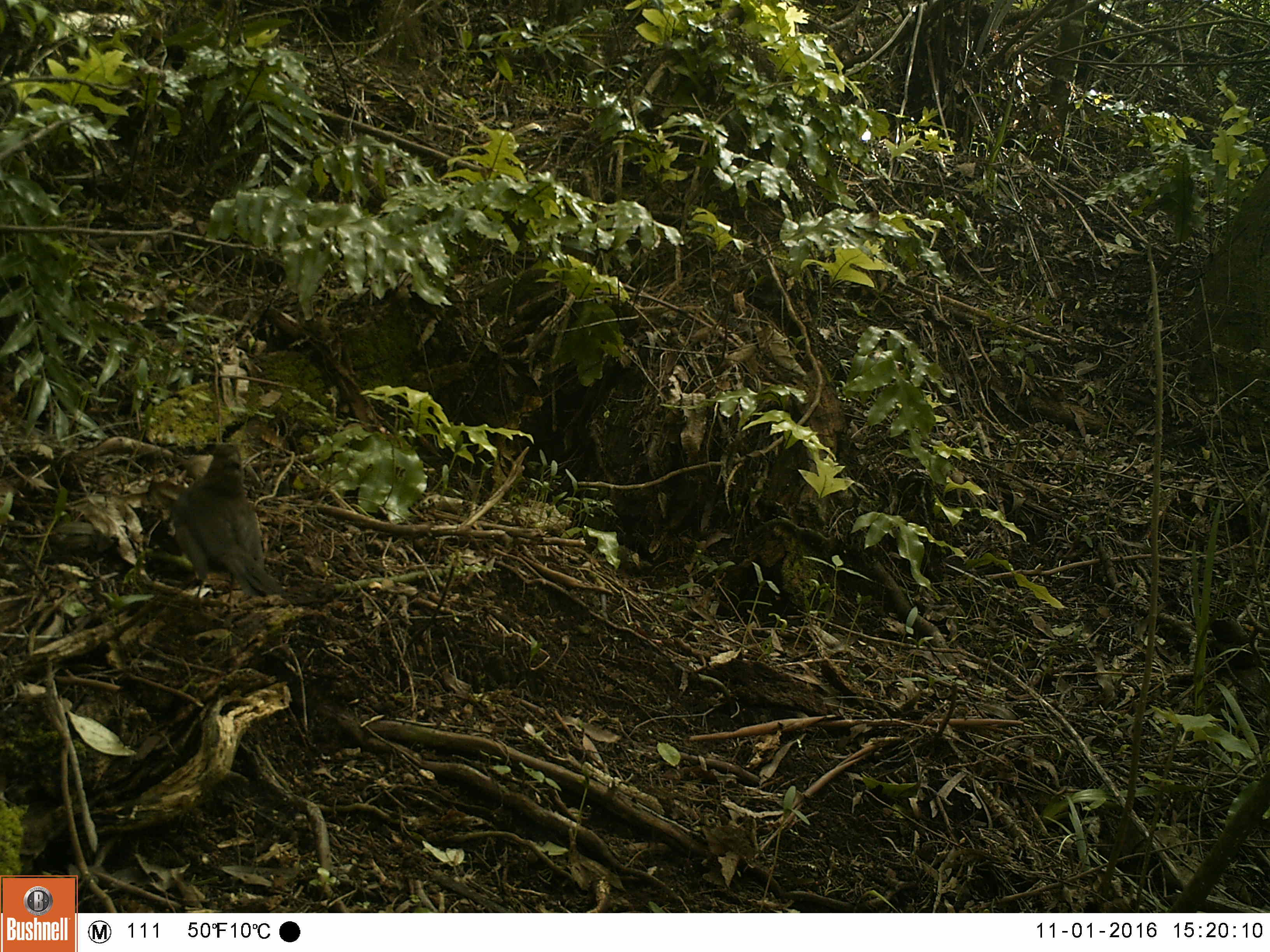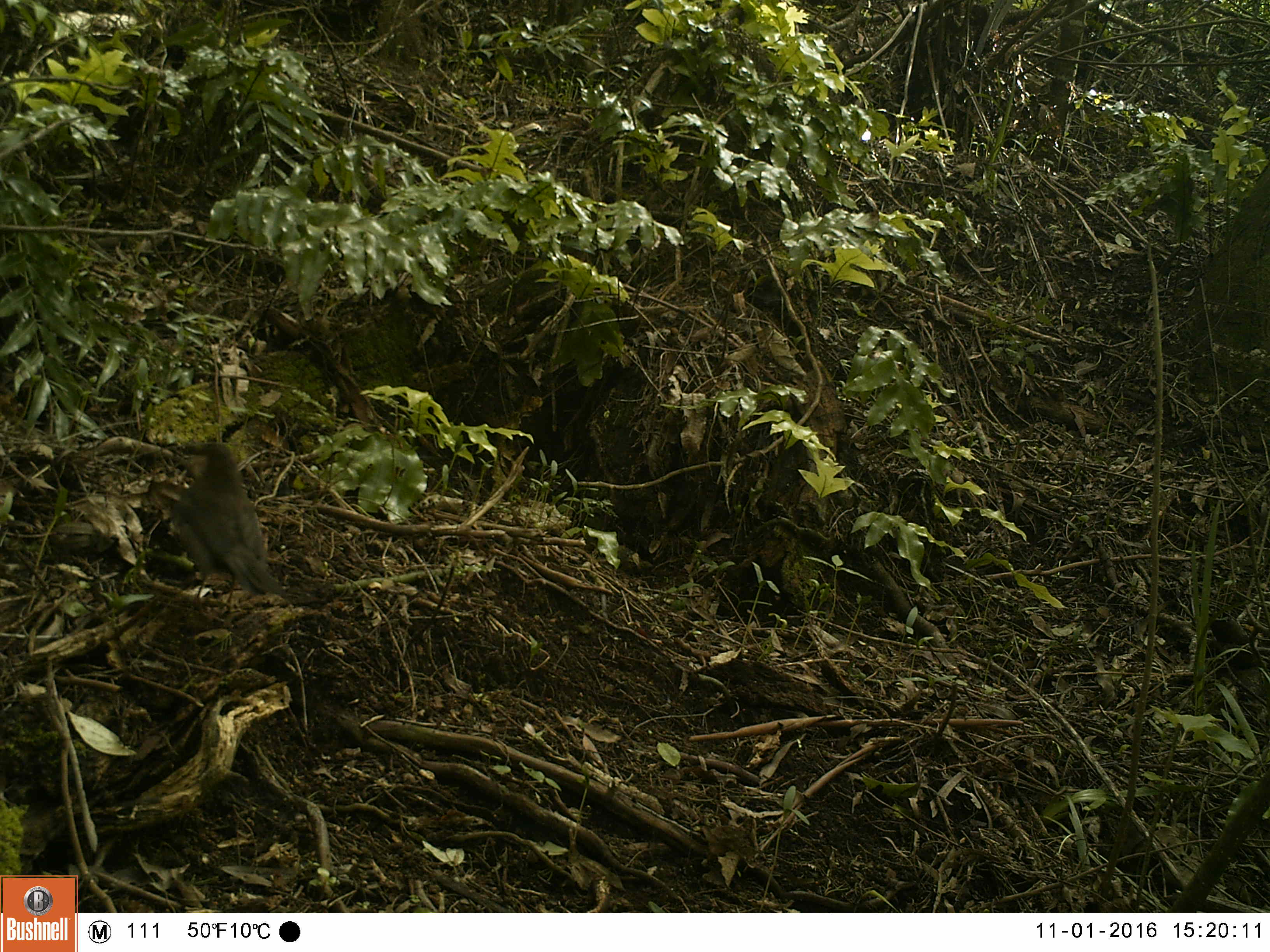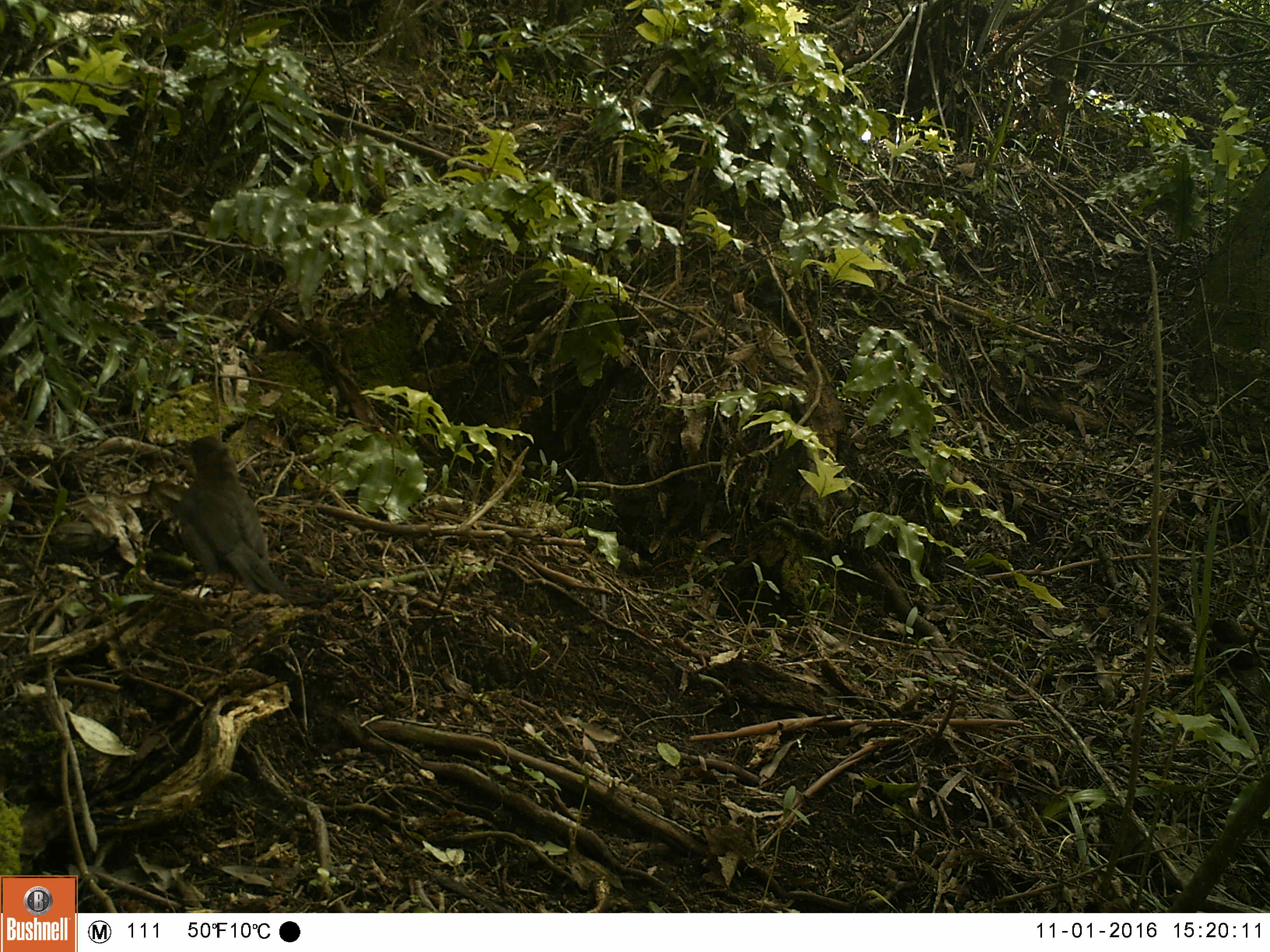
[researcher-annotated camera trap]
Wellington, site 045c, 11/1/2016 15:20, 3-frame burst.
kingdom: Animalia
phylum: Chordata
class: Aves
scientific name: Aves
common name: bird